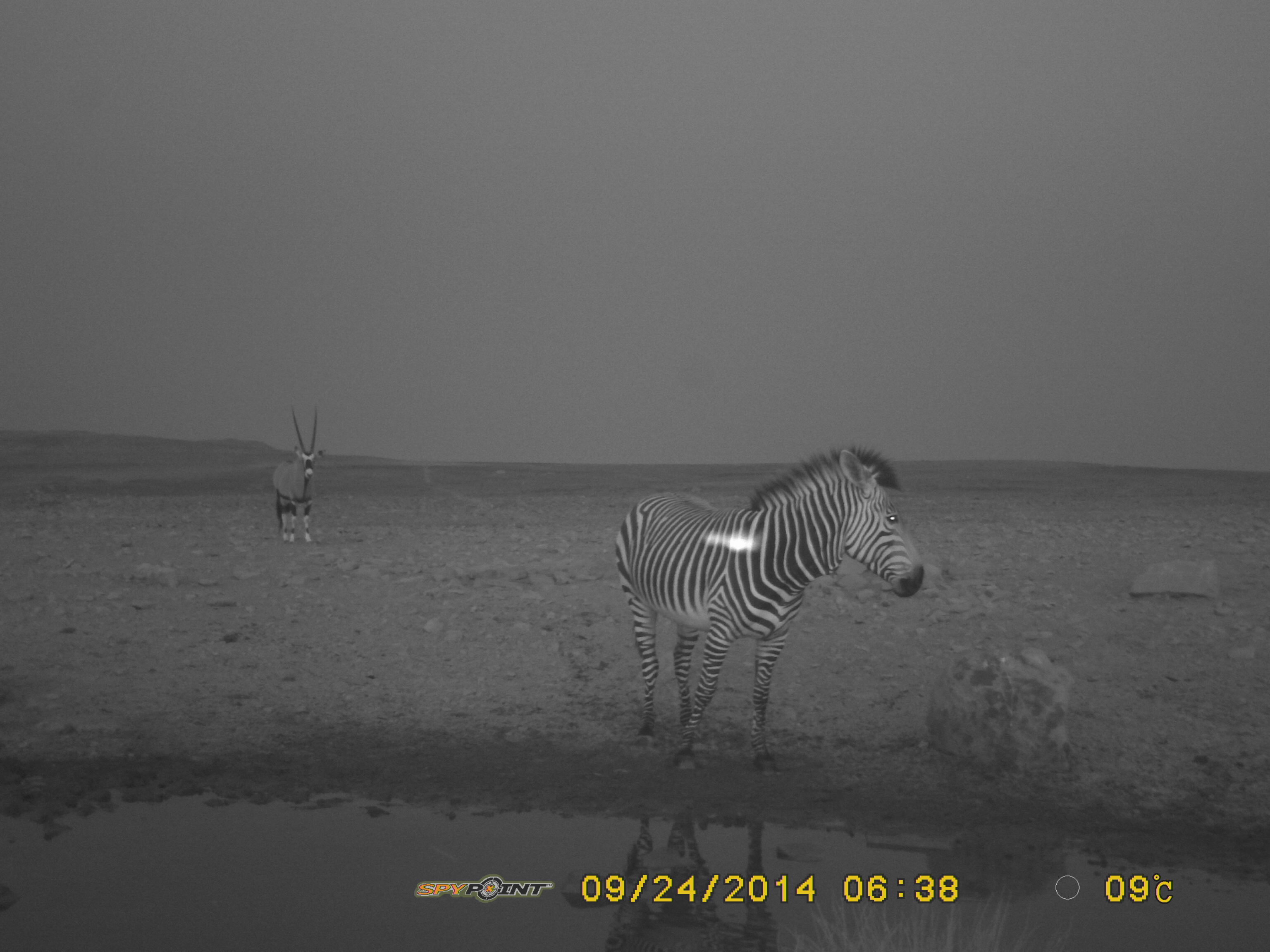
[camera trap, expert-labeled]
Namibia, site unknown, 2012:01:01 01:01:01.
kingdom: Animalia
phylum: Chordata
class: Mammalia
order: Perissodactyla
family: Equidae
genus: Equus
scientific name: Equus zebra hartmannae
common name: hartmann's mountain zebra